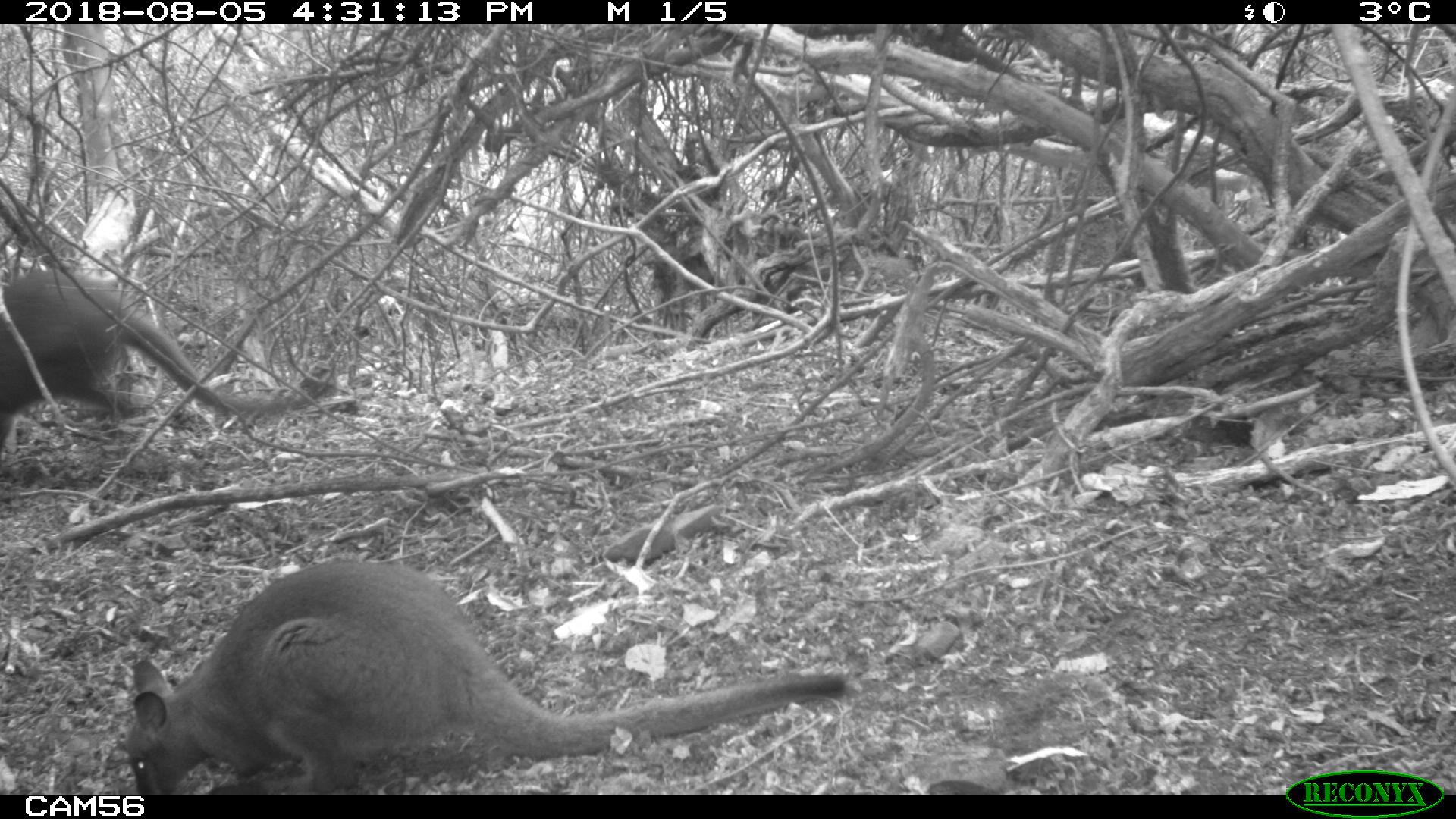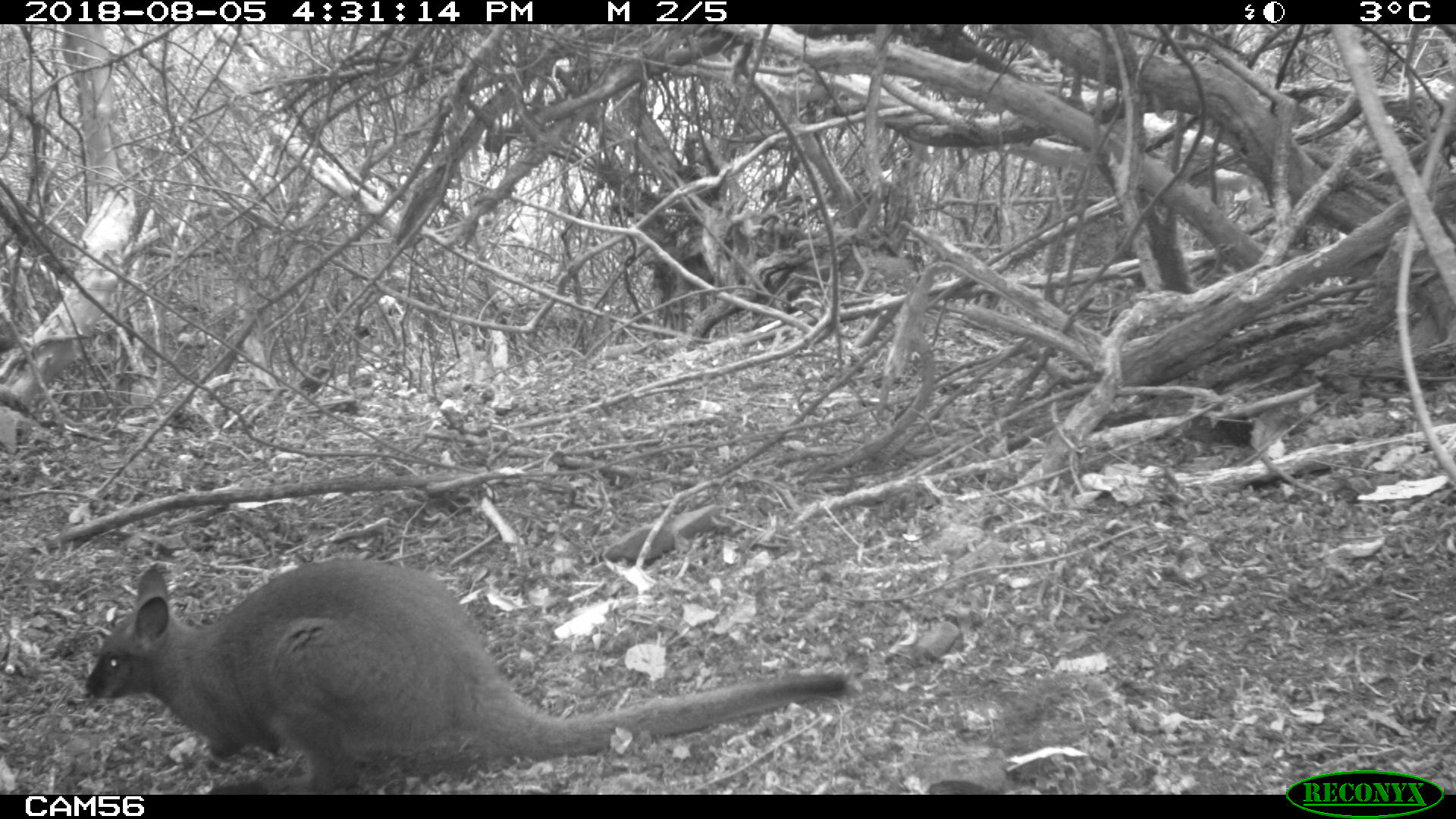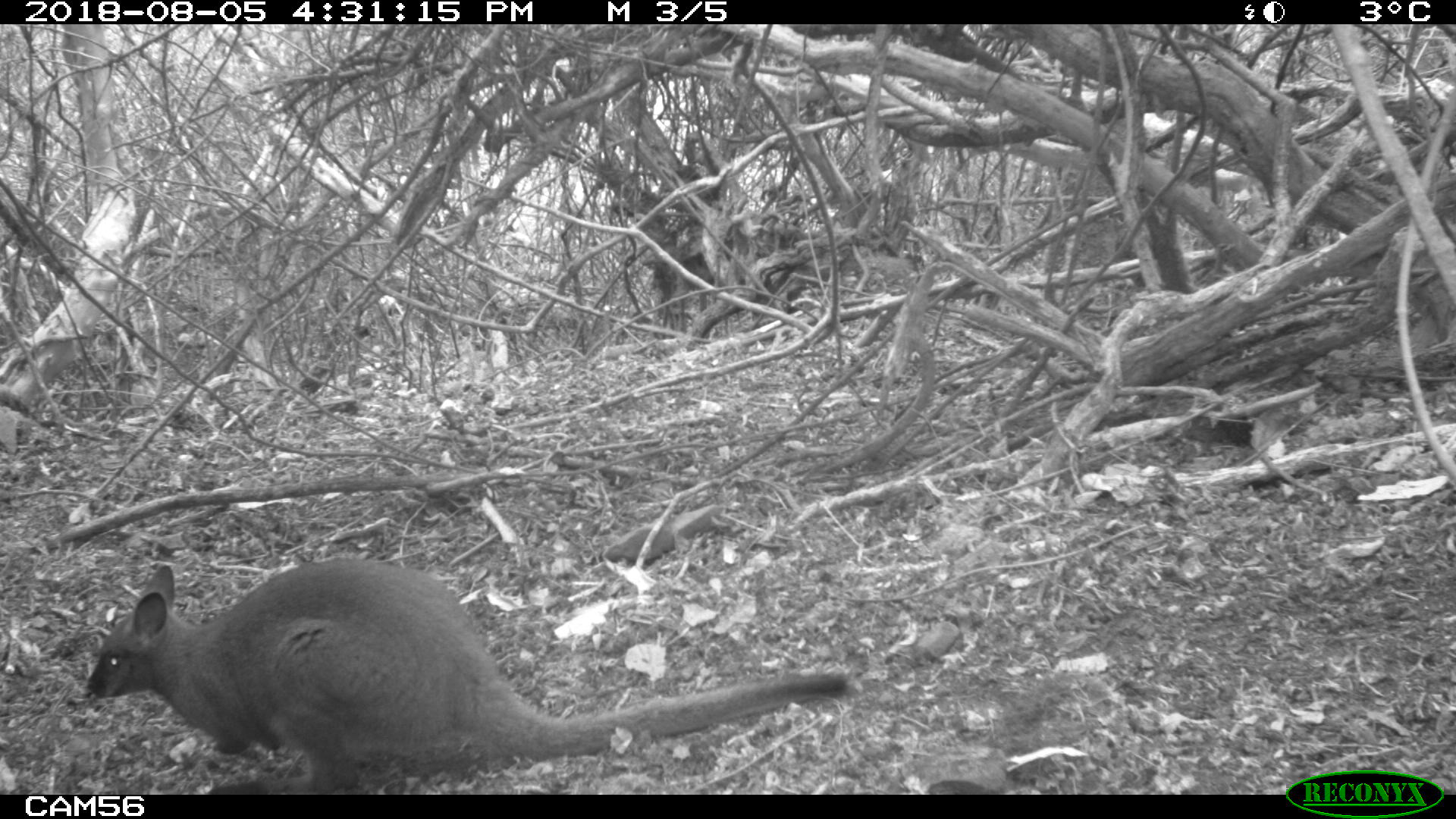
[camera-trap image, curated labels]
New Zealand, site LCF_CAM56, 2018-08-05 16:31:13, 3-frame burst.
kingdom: Animalia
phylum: Chordata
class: Mammalia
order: Diprotodontia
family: Macropodidae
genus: Notamacropus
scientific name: Notamacropus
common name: wallaby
Wallaby (Notamacropus).